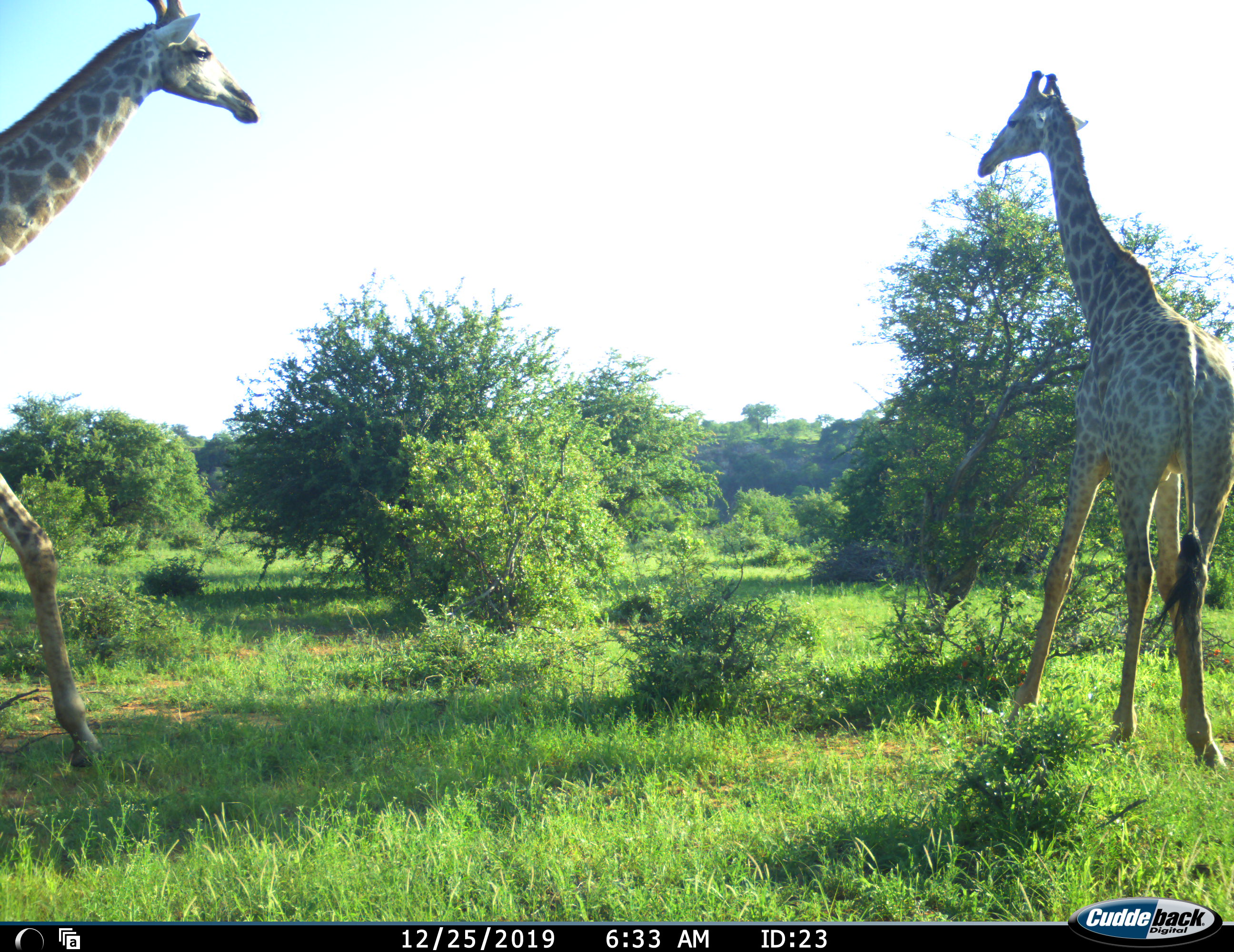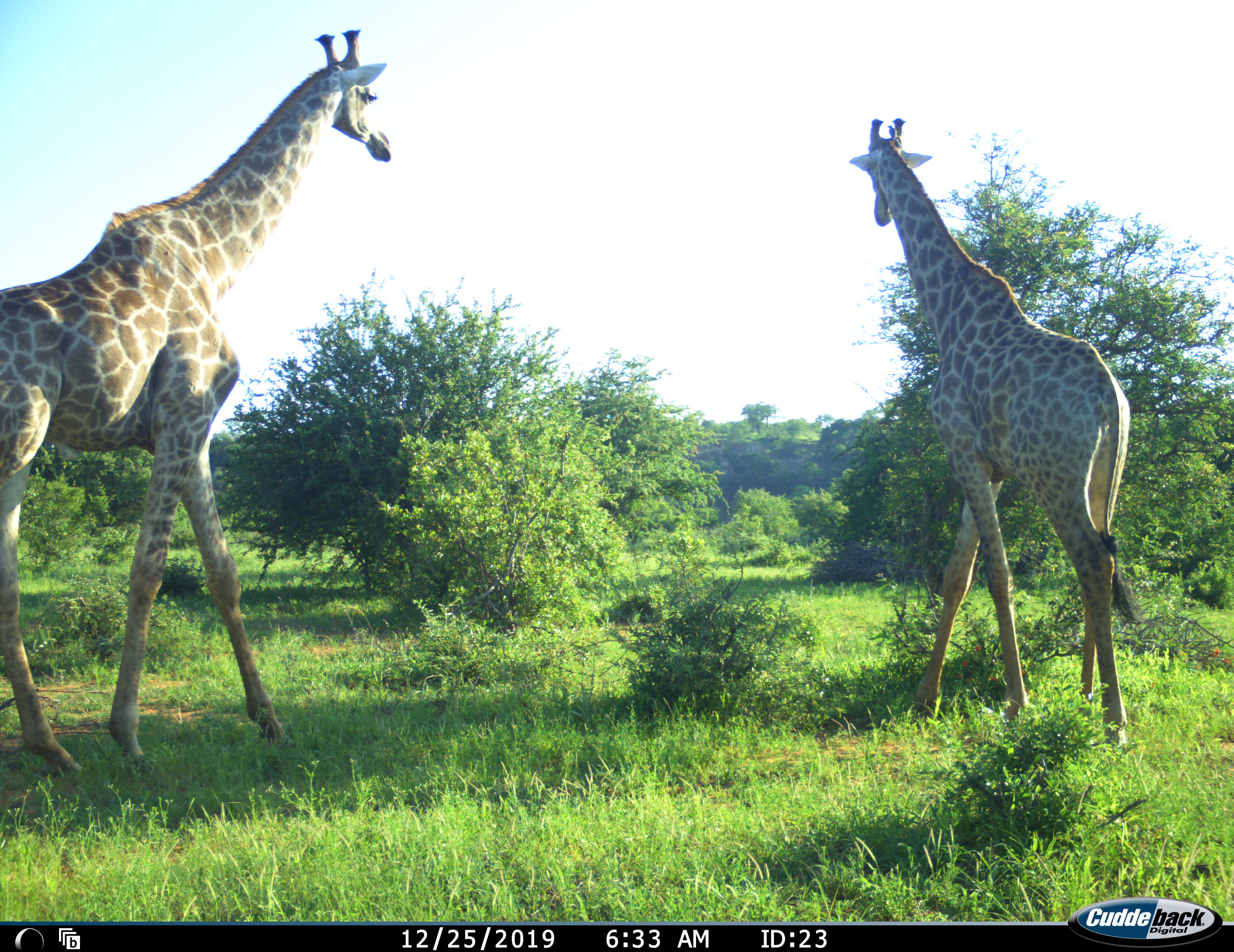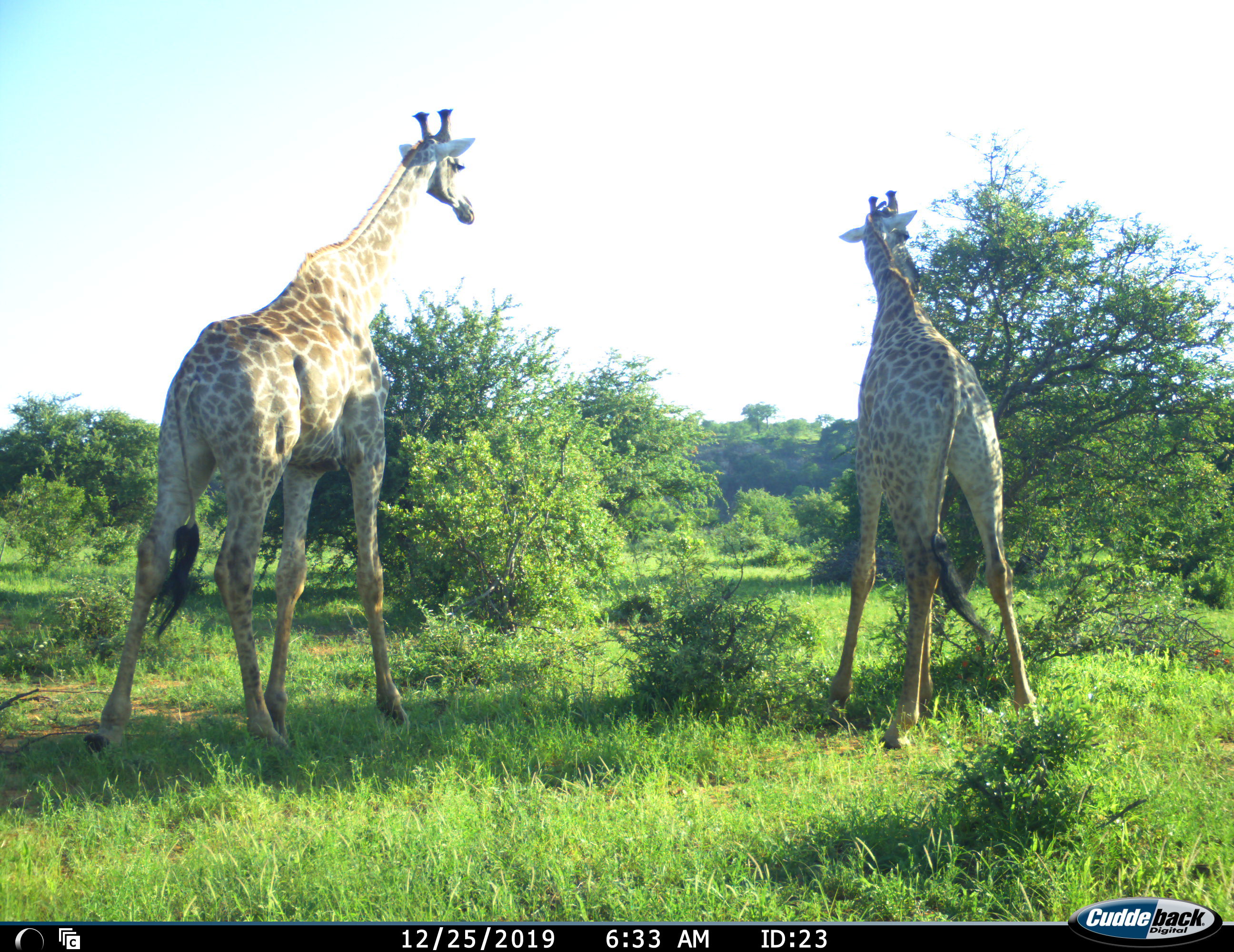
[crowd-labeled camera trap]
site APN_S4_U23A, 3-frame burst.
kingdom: Animalia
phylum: Chordata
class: Mammalia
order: Artiodactyla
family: Giraffidae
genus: Giraffa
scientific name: Giraffa camelopardalis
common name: giraffe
Giraffe (Giraffa camelopardalis), count 2. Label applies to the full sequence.